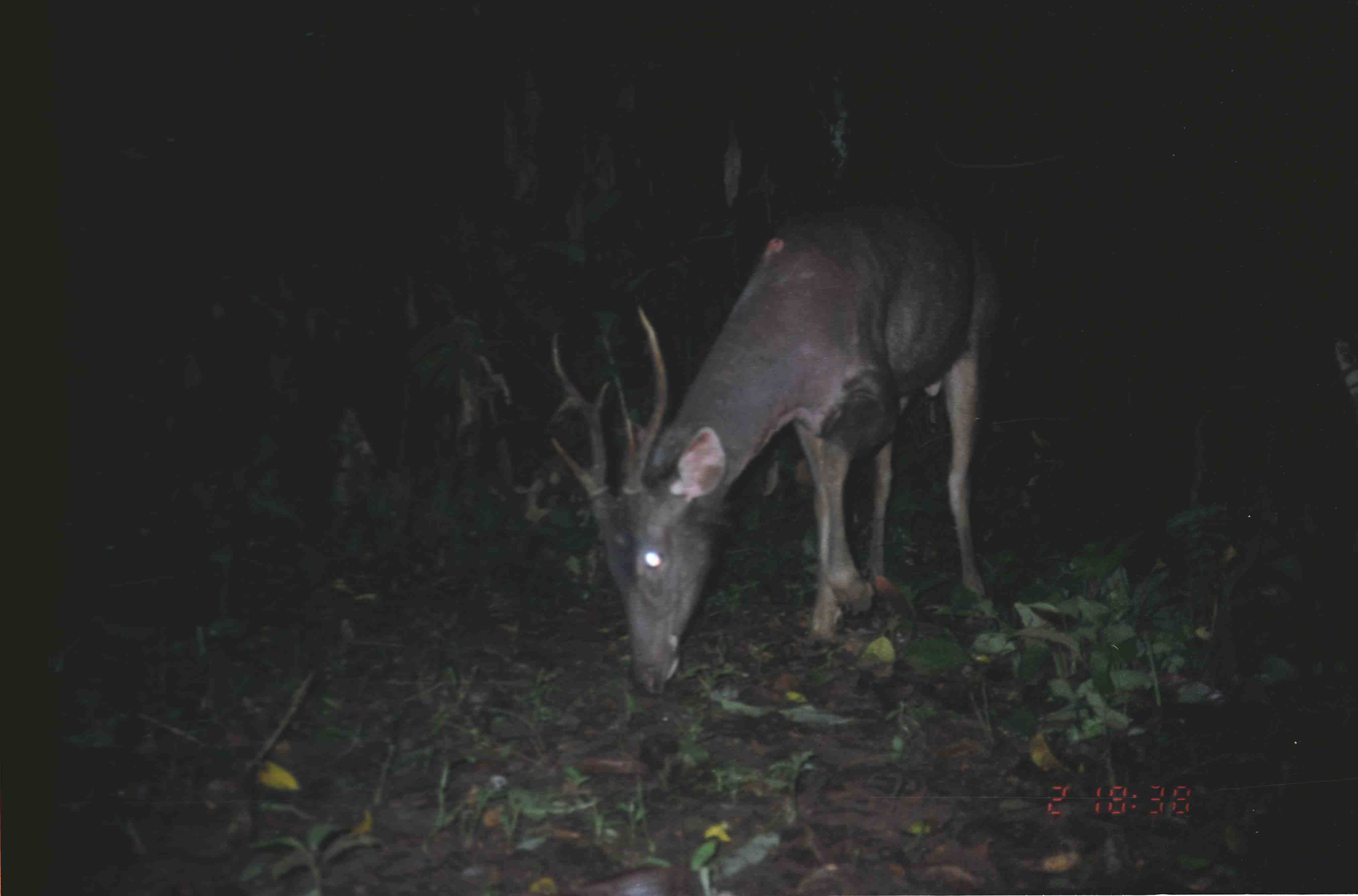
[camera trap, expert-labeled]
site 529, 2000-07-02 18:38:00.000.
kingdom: Animalia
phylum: Chordata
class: Mammalia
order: Artiodactyla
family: Cervidae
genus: Rusa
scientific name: Rusa unicolor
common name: sambar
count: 1